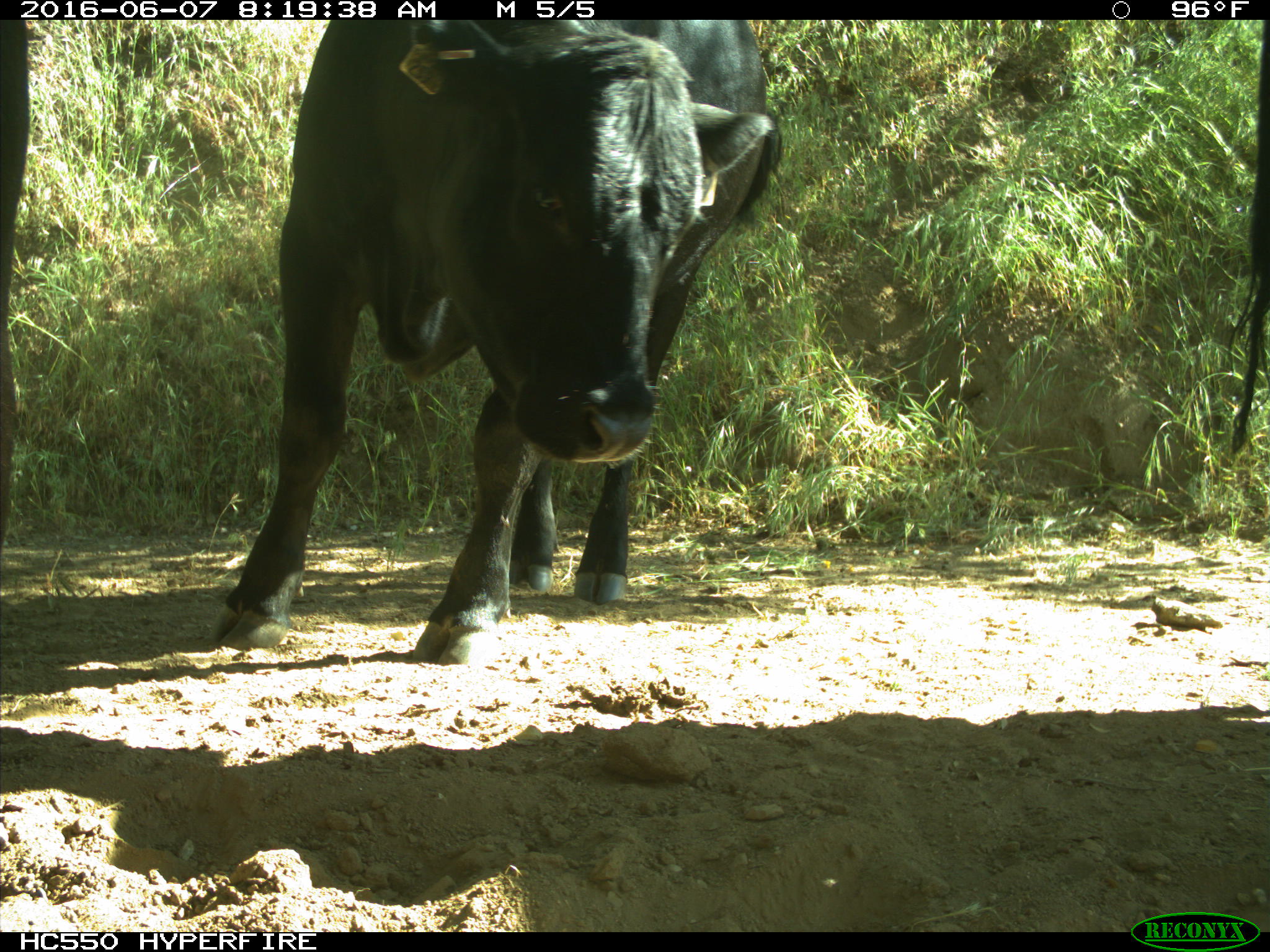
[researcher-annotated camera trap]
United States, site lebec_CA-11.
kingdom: Animalia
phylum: Chordata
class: Mammalia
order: Artiodactyla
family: Bovidae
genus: Bos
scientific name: Bos taurus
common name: domestic cow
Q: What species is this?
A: Bos taurus (domestic cow).